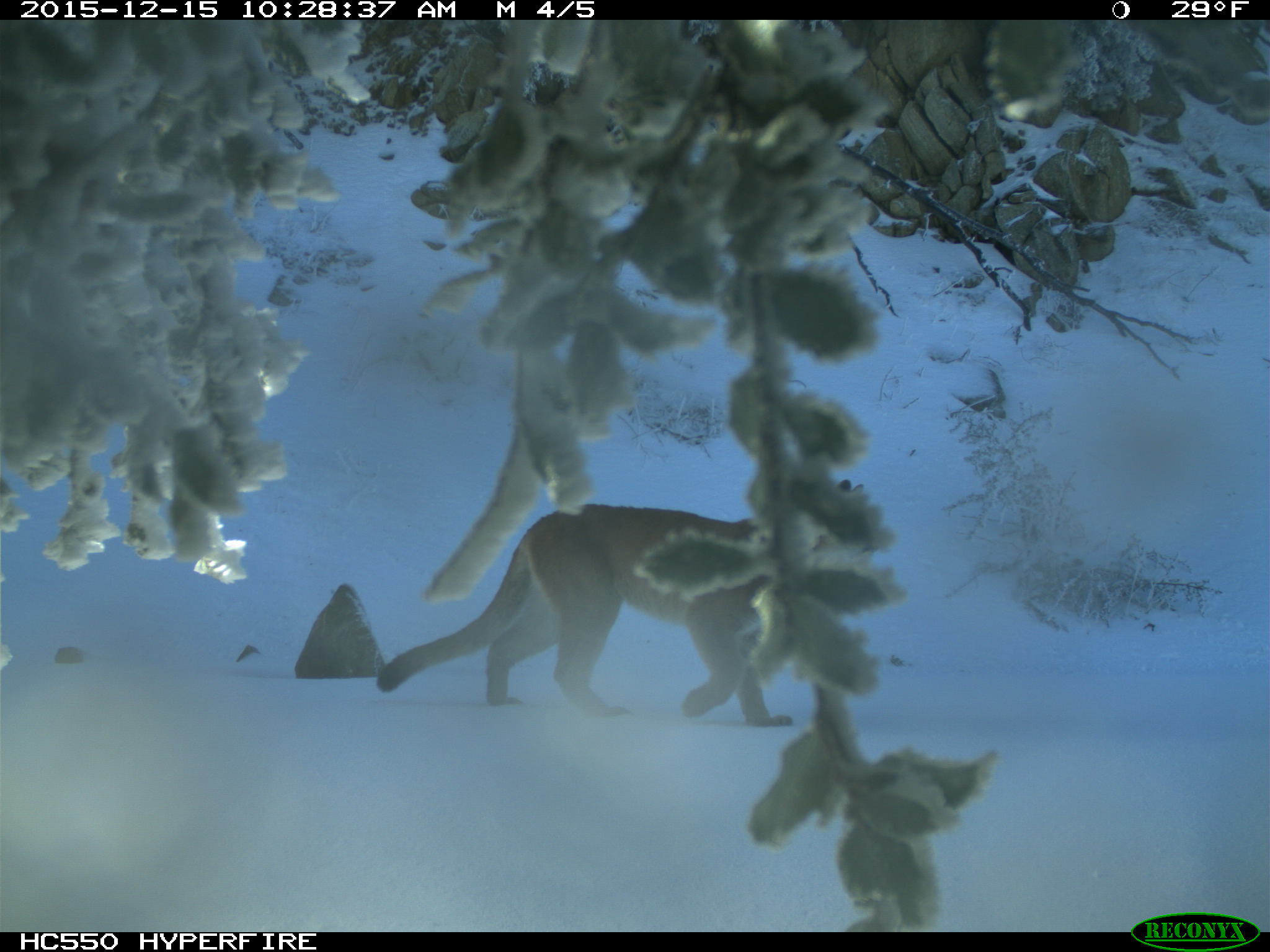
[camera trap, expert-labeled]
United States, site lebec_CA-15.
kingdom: Animalia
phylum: Chordata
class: Mammalia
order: Carnivora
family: Felidae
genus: Puma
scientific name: Puma concolor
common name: mountain lion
Puma concolor (mountain lion).